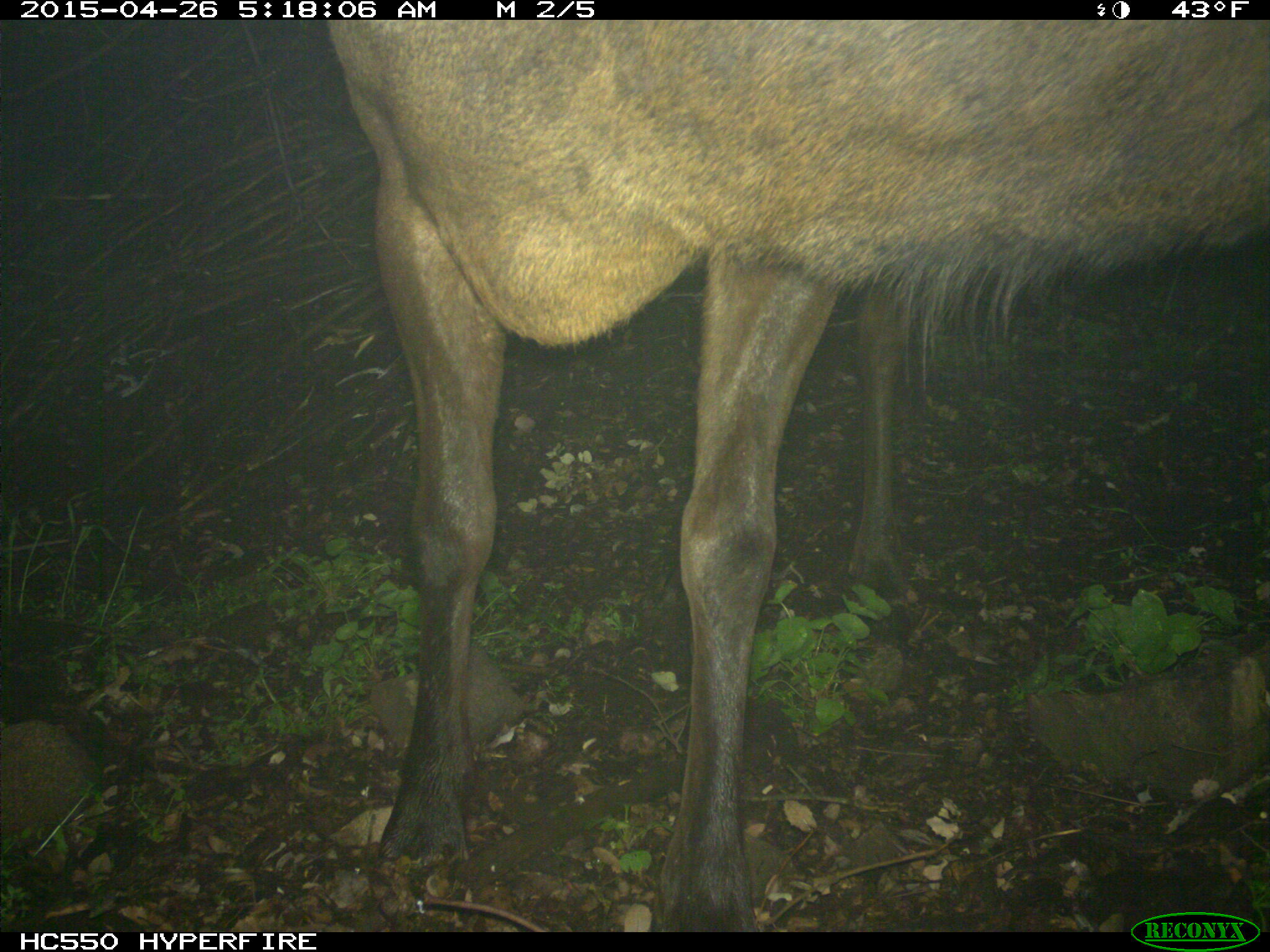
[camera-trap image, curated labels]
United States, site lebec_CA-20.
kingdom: Animalia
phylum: Chordata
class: Mammalia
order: Artiodactyla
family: Cervidae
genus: Cervus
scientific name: Cervus canadensis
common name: elk